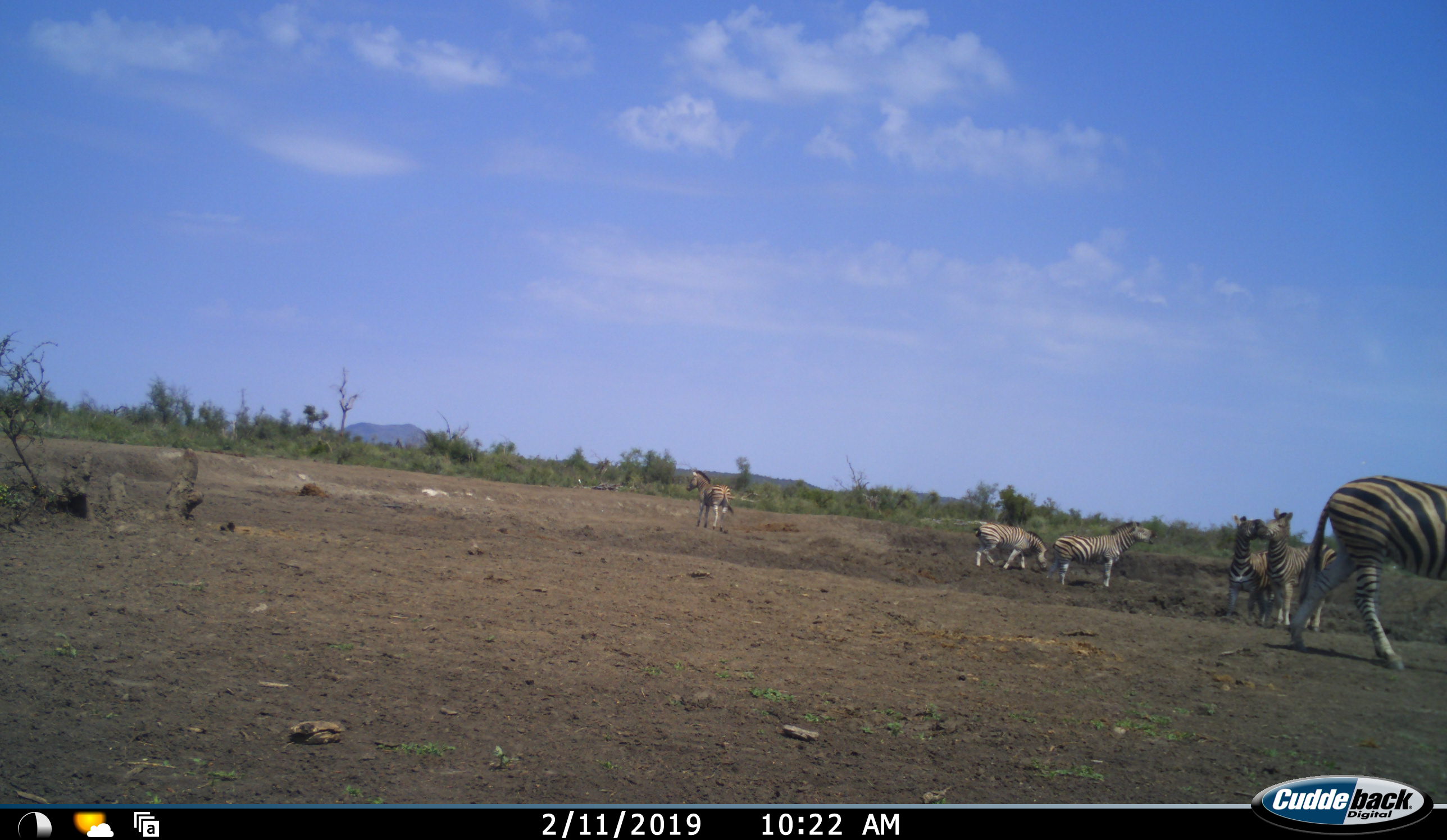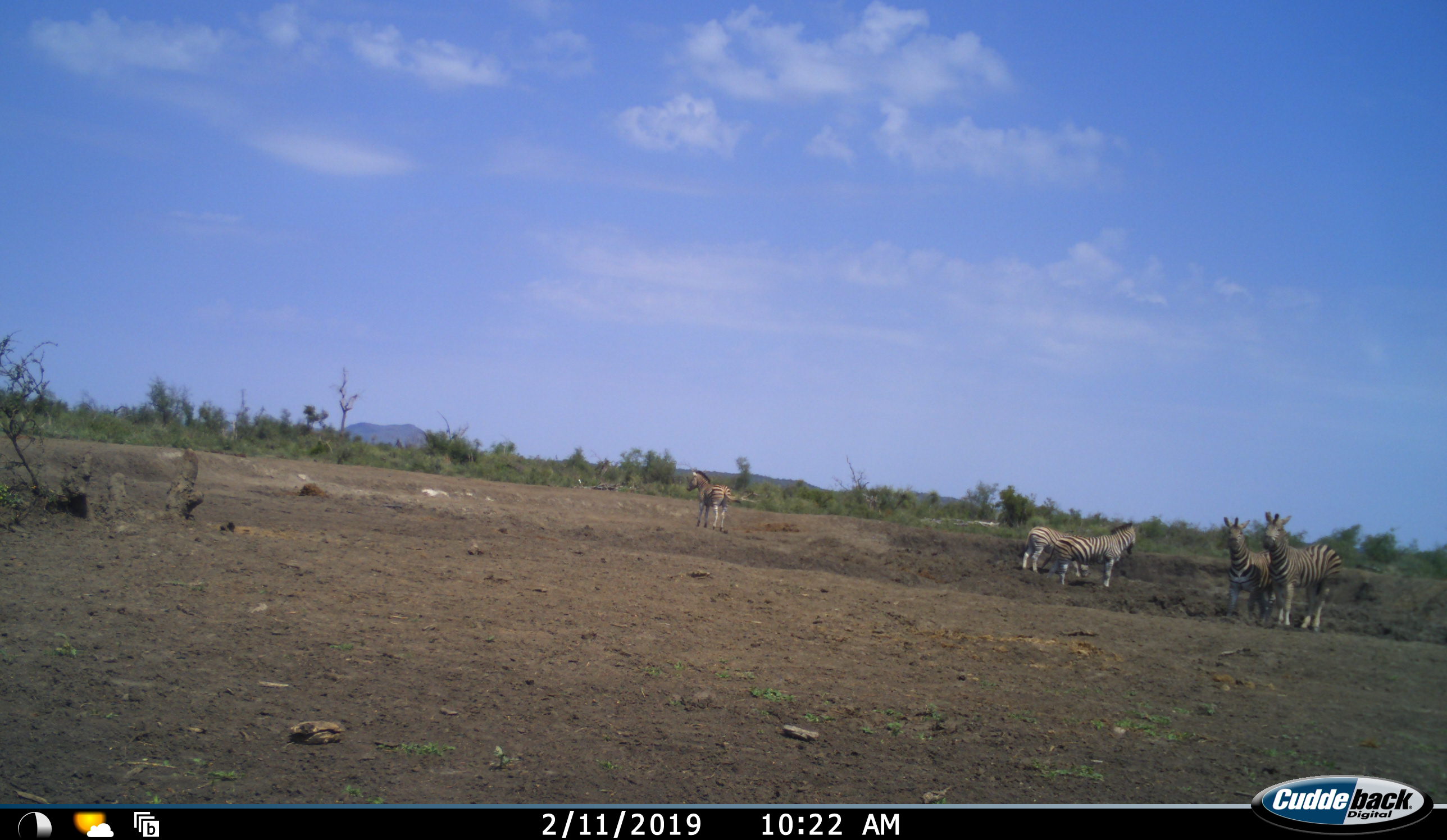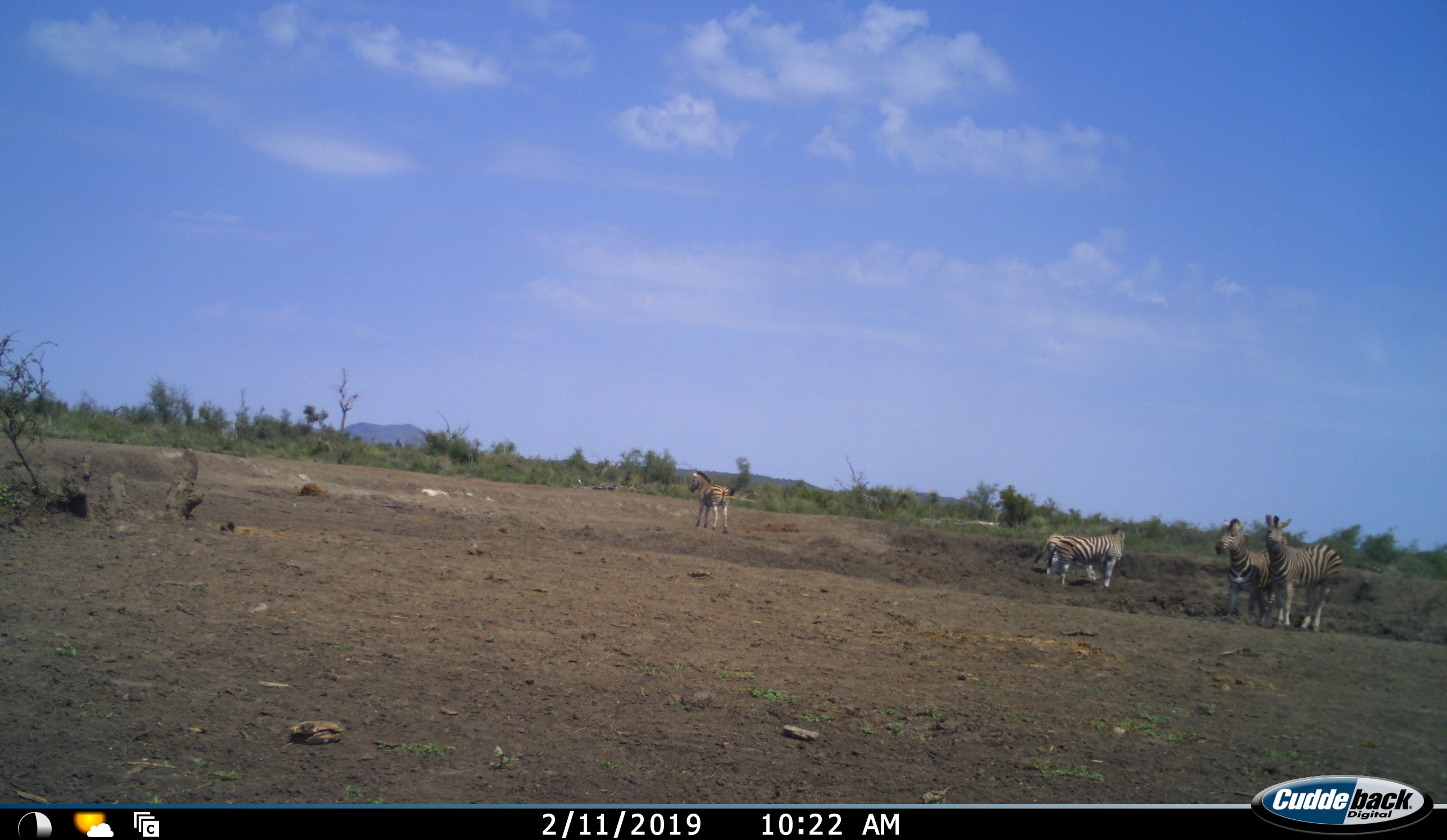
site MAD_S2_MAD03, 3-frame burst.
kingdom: Animalia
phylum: Chordata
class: Mammalia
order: Perissodactyla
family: Equidae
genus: Equus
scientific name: Equus quagga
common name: plains zebra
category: zebraplains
Zebraplains (plains zebra) (Equus quagga), count 6. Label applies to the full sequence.